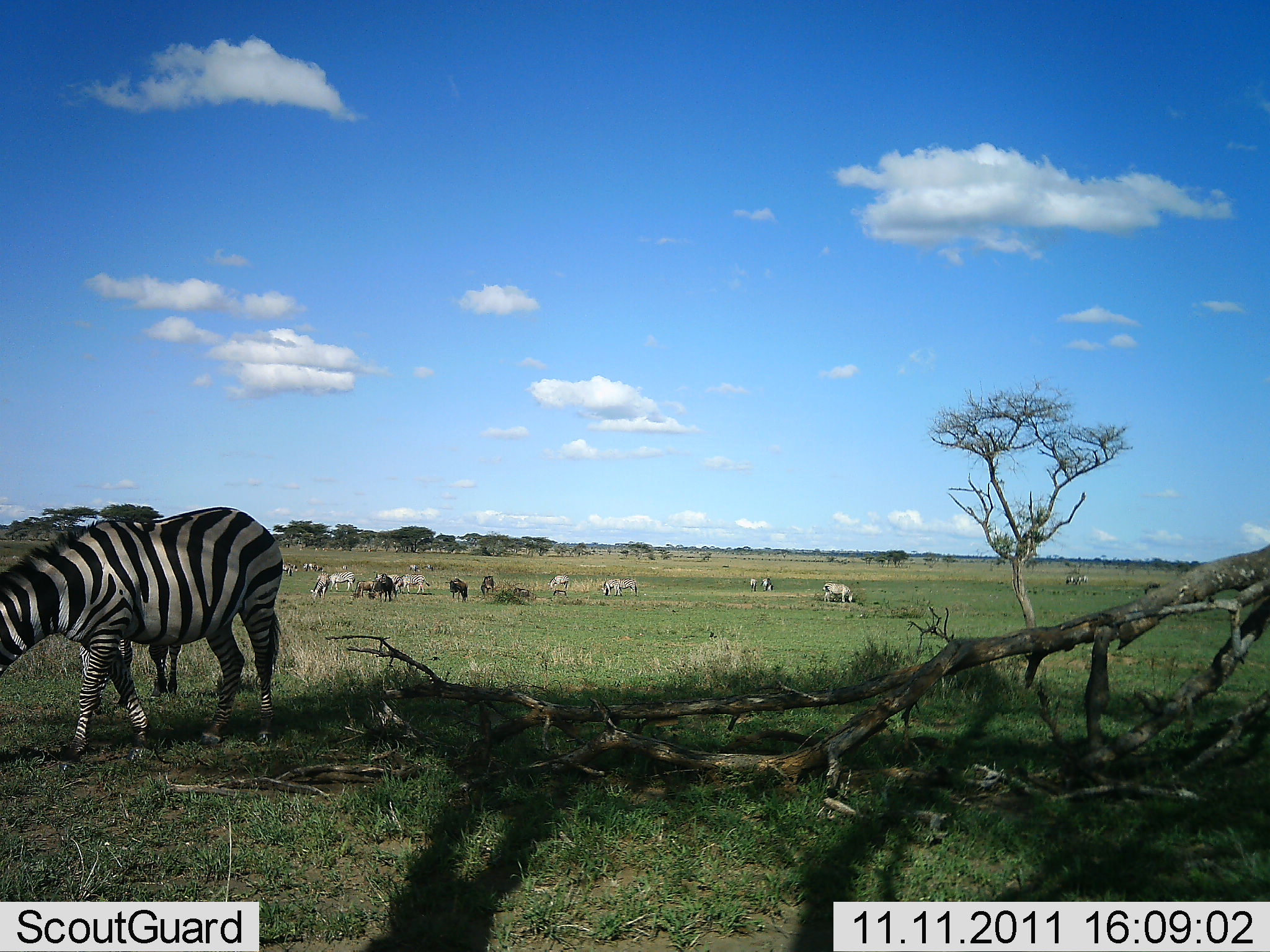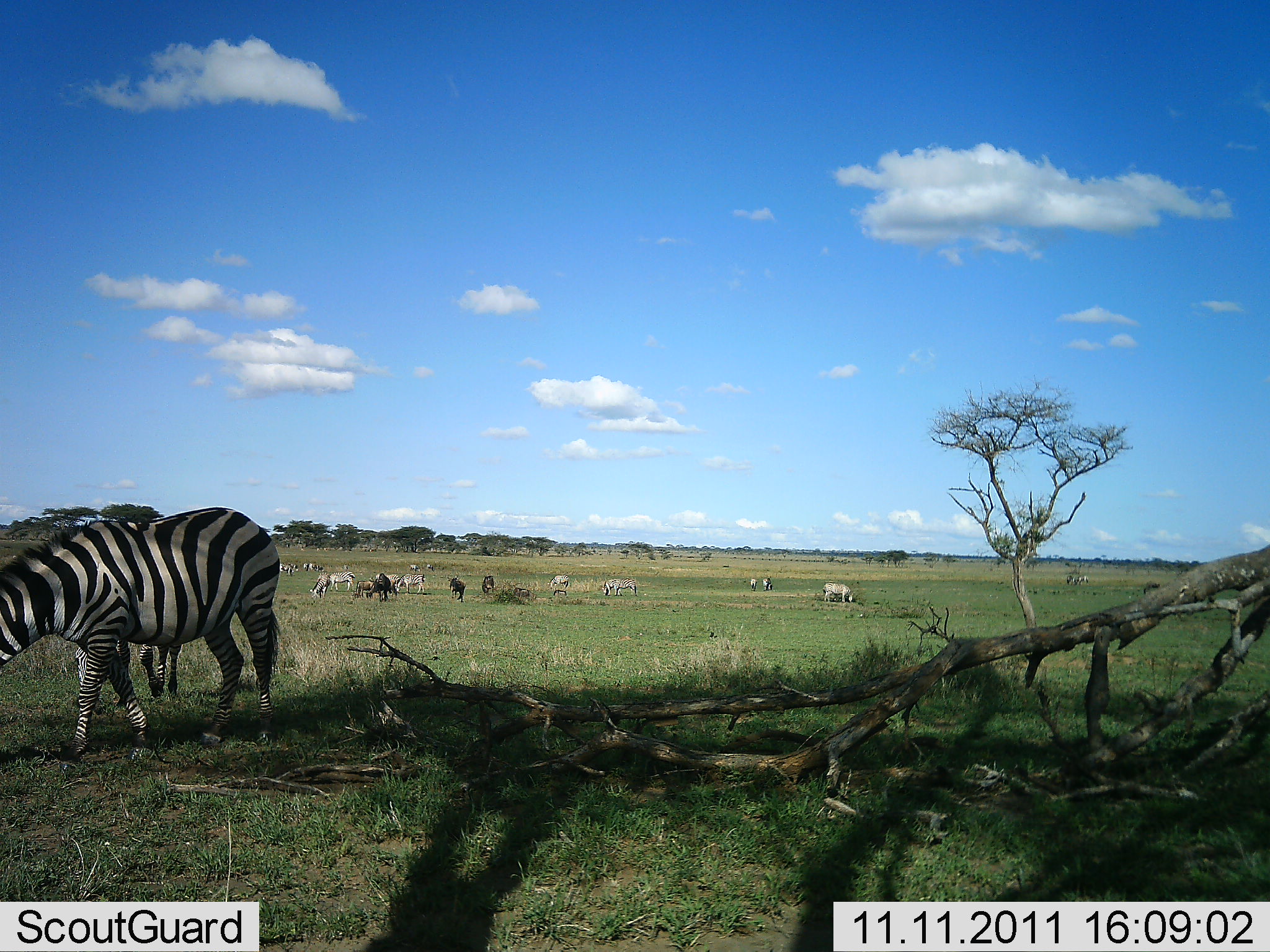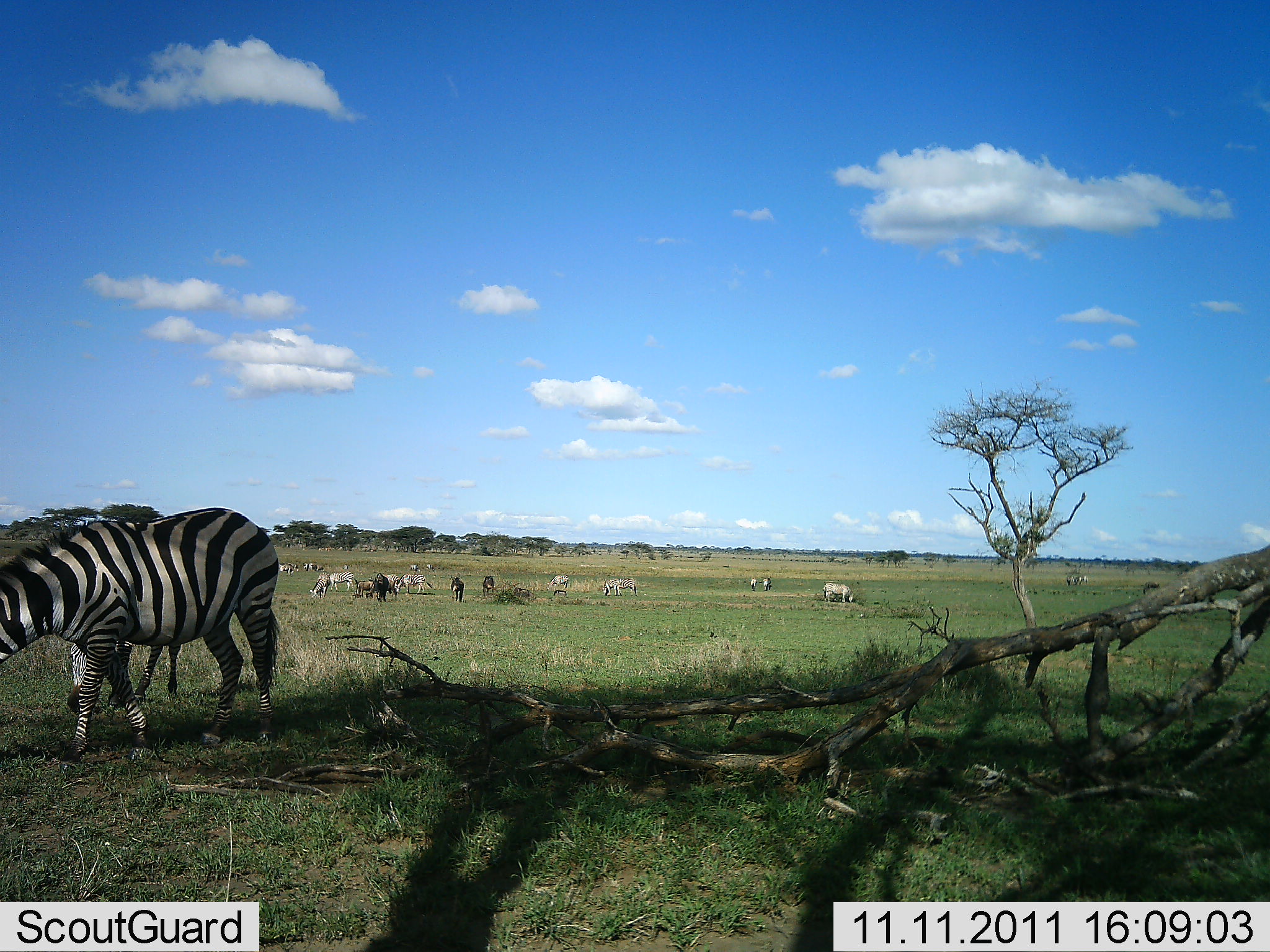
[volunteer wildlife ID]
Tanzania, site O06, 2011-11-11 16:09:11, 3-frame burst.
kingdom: Animalia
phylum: Chordata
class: Mammalia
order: Artiodactyla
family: Bovidae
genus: Connochaetes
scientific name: Connochaetes taurinus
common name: blue wildebeest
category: wildebeest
Wildebeest (blue wildebeest) (Connochaetes taurinus), count 3. Behavior (volunteer vote fractions): standing 54%, resting 0%, moving 15%, interacting 0%. Young present (vote fraction): 0%. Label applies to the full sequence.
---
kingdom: Animalia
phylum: Chordata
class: Mammalia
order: Perissodactyla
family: Equidae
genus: Equus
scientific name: Equus quagga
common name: plains zebra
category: zebra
Zebra (plains zebra) (Equus quagga), count 2. Behavior (volunteer vote fractions): standing 58%, resting 0%, moving 5%, interacting 0%. Young present (vote fraction): 11%. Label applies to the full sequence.